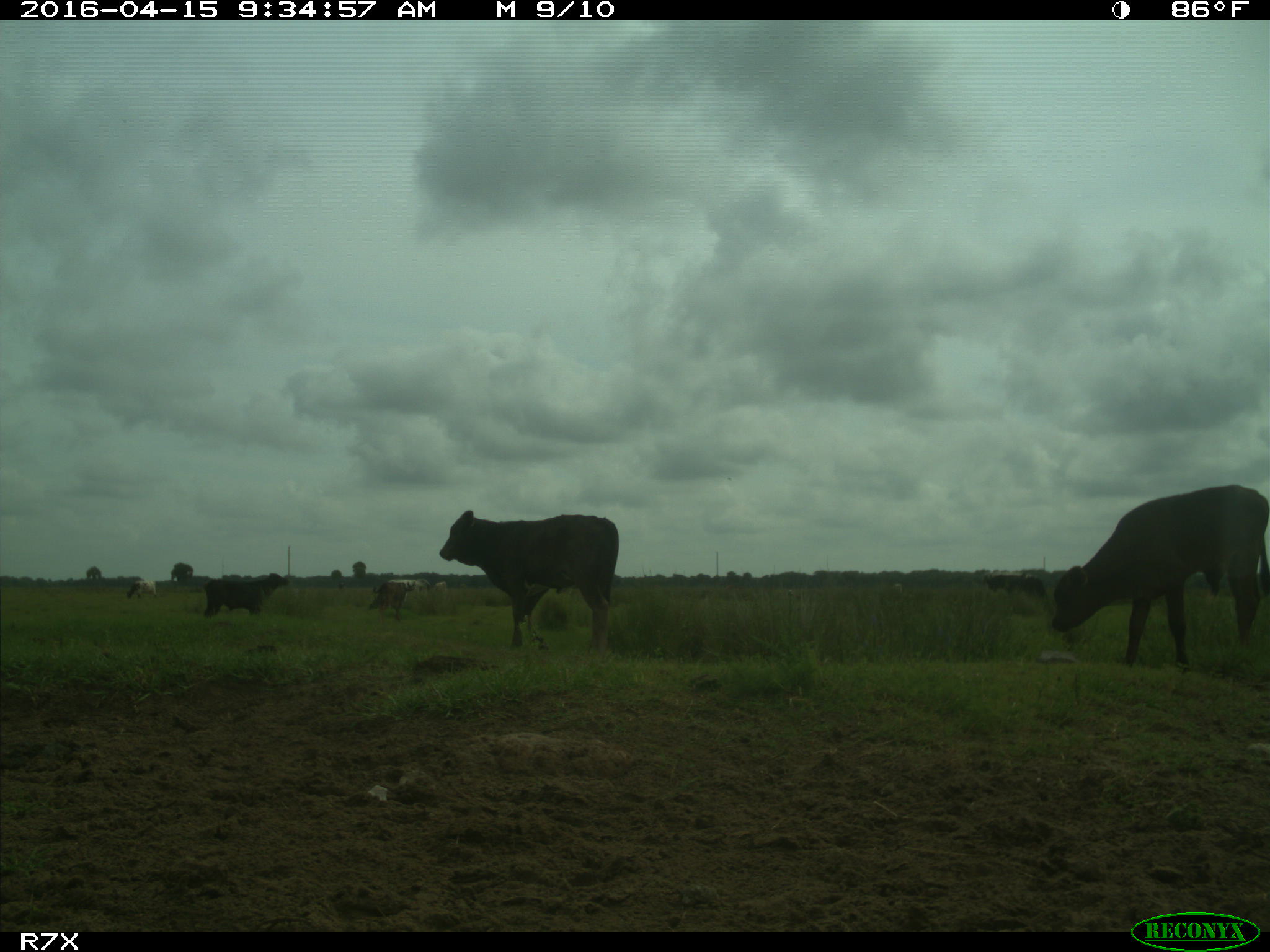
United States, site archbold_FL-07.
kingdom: Animalia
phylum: Chordata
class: Mammalia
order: Artiodactyla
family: Bovidae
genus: Bos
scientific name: Bos taurus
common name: domestic cow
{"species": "Bos taurus (domestic cow)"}